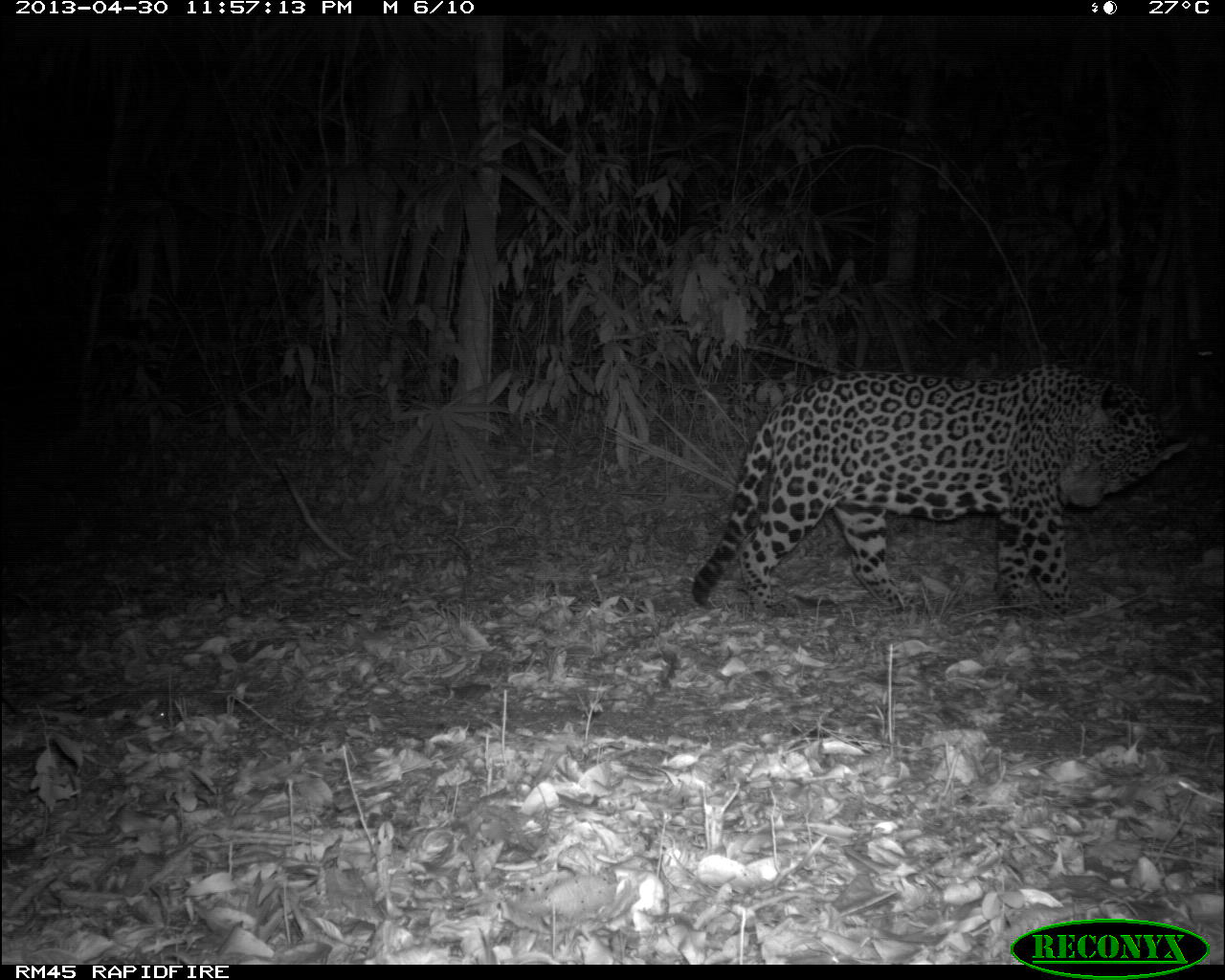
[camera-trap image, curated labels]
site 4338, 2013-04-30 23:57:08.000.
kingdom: Animalia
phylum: Chordata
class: Mammalia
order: Carnivora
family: Felidae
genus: Panthera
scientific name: Panthera onca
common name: jaguar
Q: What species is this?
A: Panthera onca (jaguar).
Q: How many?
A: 1.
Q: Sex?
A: Male.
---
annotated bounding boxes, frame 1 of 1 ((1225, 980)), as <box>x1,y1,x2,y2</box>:
panthera onca: <box>687,363,1189,615</box>